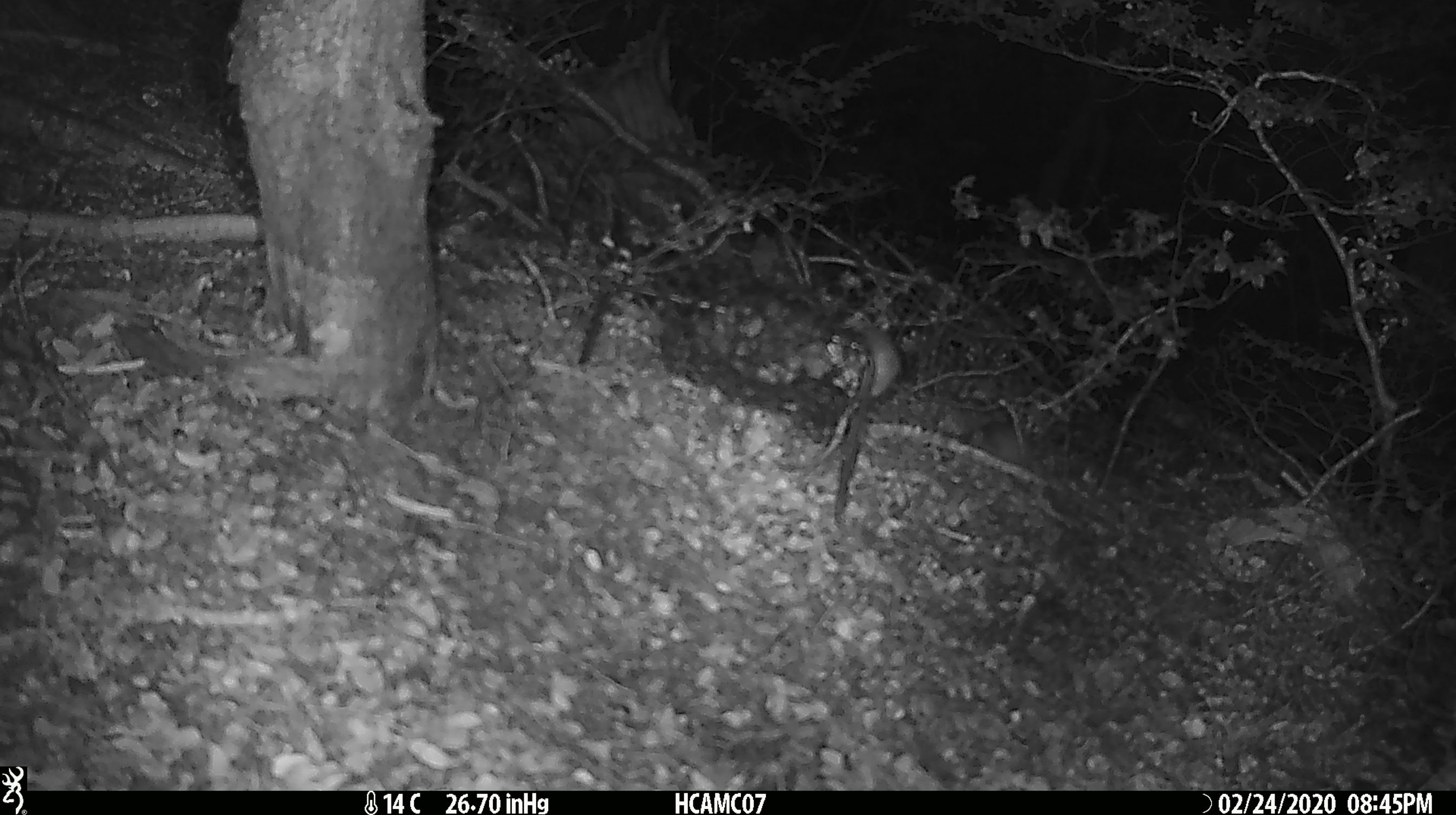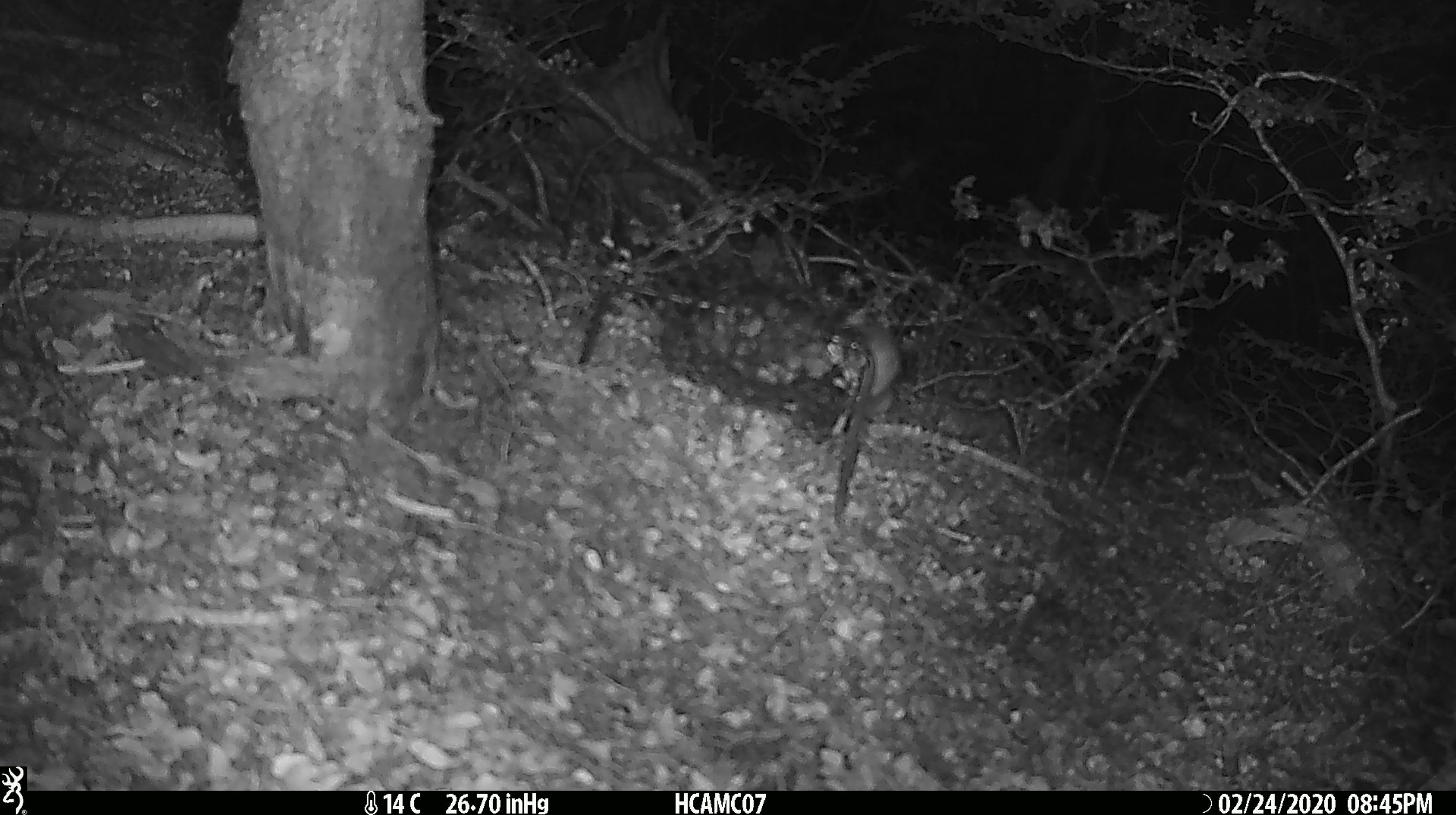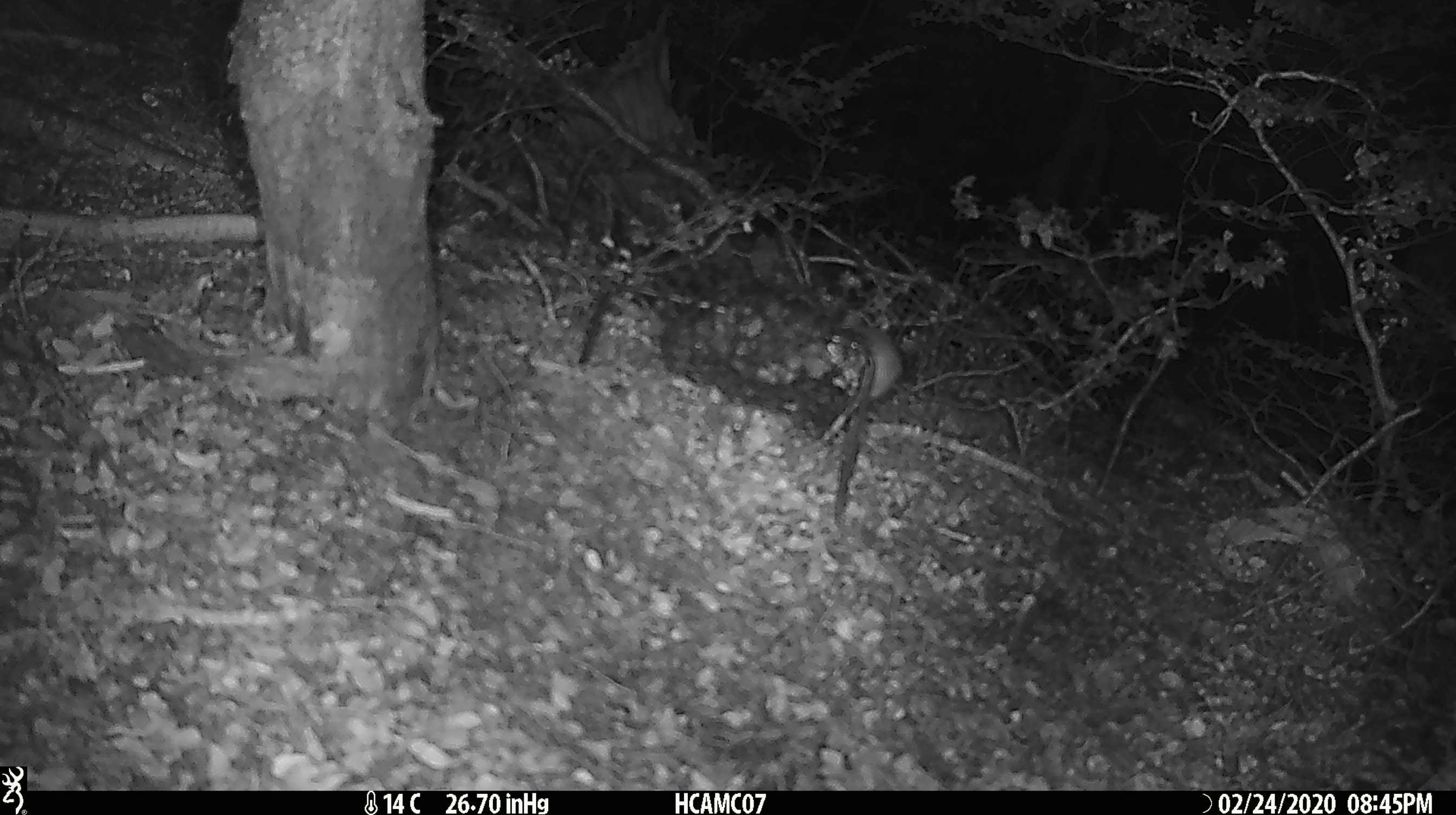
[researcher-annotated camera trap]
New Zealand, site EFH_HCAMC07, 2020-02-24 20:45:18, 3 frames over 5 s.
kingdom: Animalia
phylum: Chordata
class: Mammalia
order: Rodentia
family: Muridae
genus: Mus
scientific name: Mus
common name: mouse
Mouse (Mus).